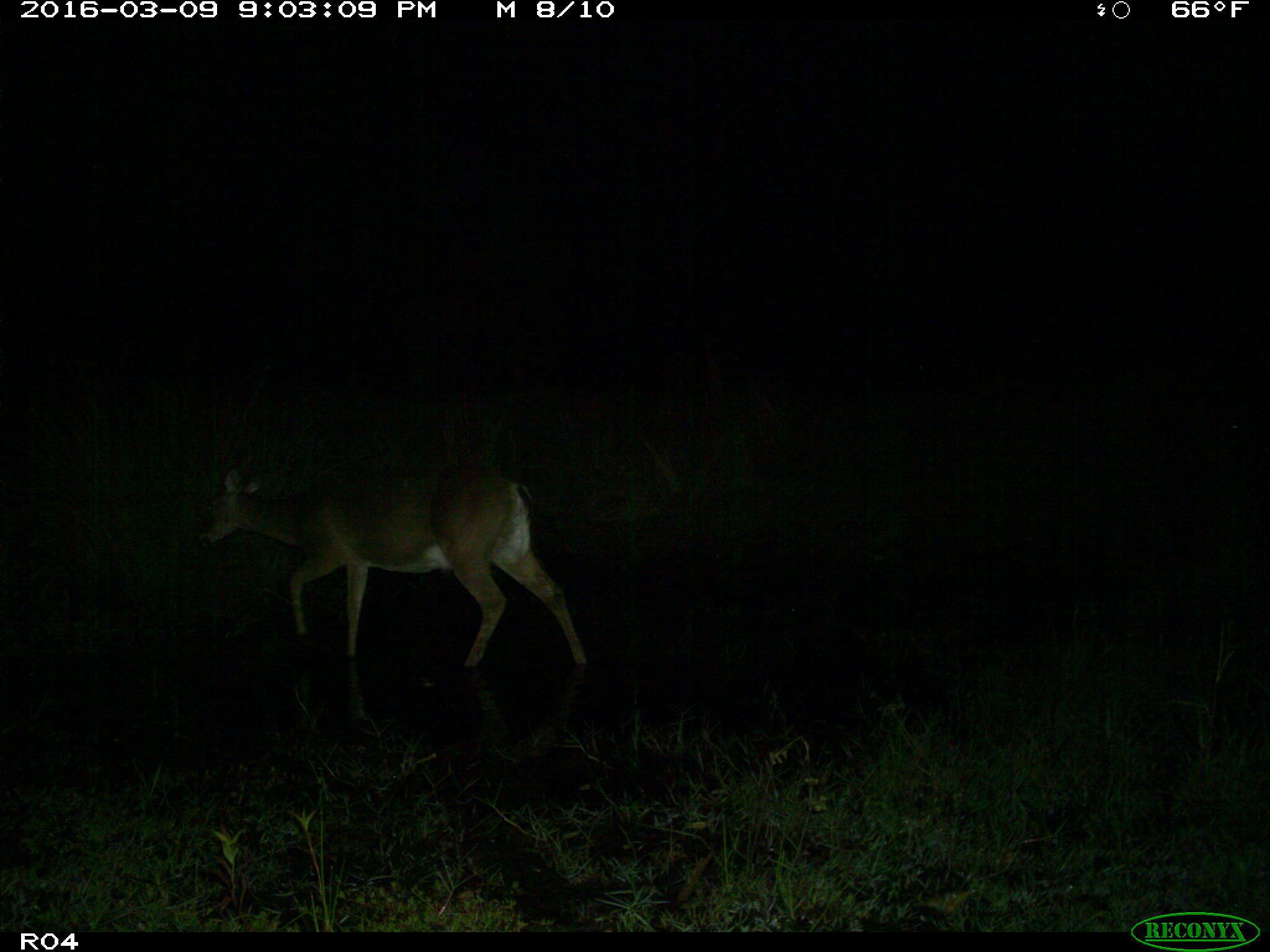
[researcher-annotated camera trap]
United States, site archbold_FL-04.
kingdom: Animalia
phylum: Chordata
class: Mammalia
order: Artiodactyla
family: Cervidae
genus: Odocoileus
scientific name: Odocoileus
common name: deer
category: unidentified deer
Unidentified deer (deer) (Odocoileus).